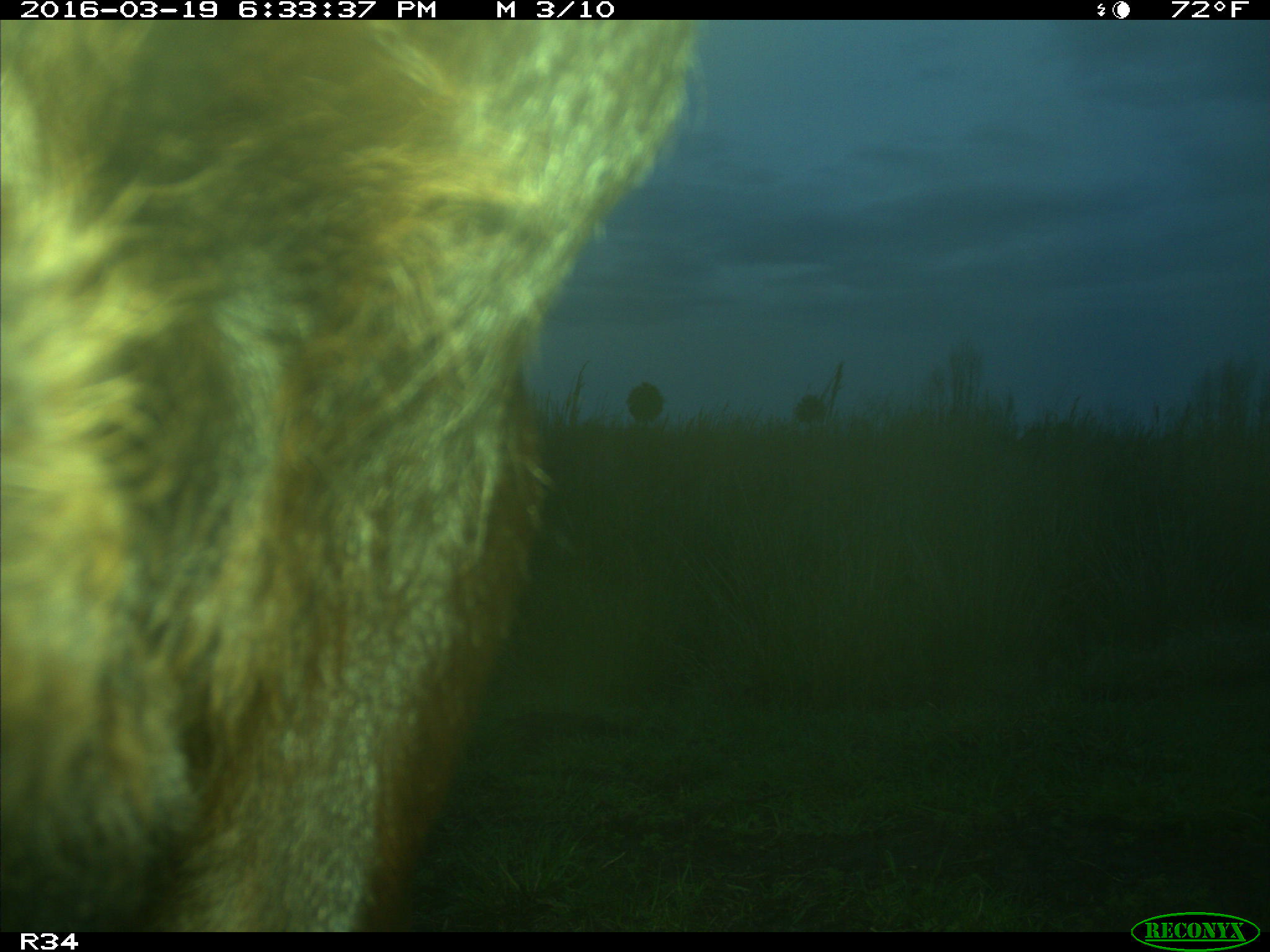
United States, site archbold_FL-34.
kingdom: Animalia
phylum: Chordata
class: Mammalia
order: Artiodactyla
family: Bovidae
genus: Bos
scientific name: Bos taurus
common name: domestic cow